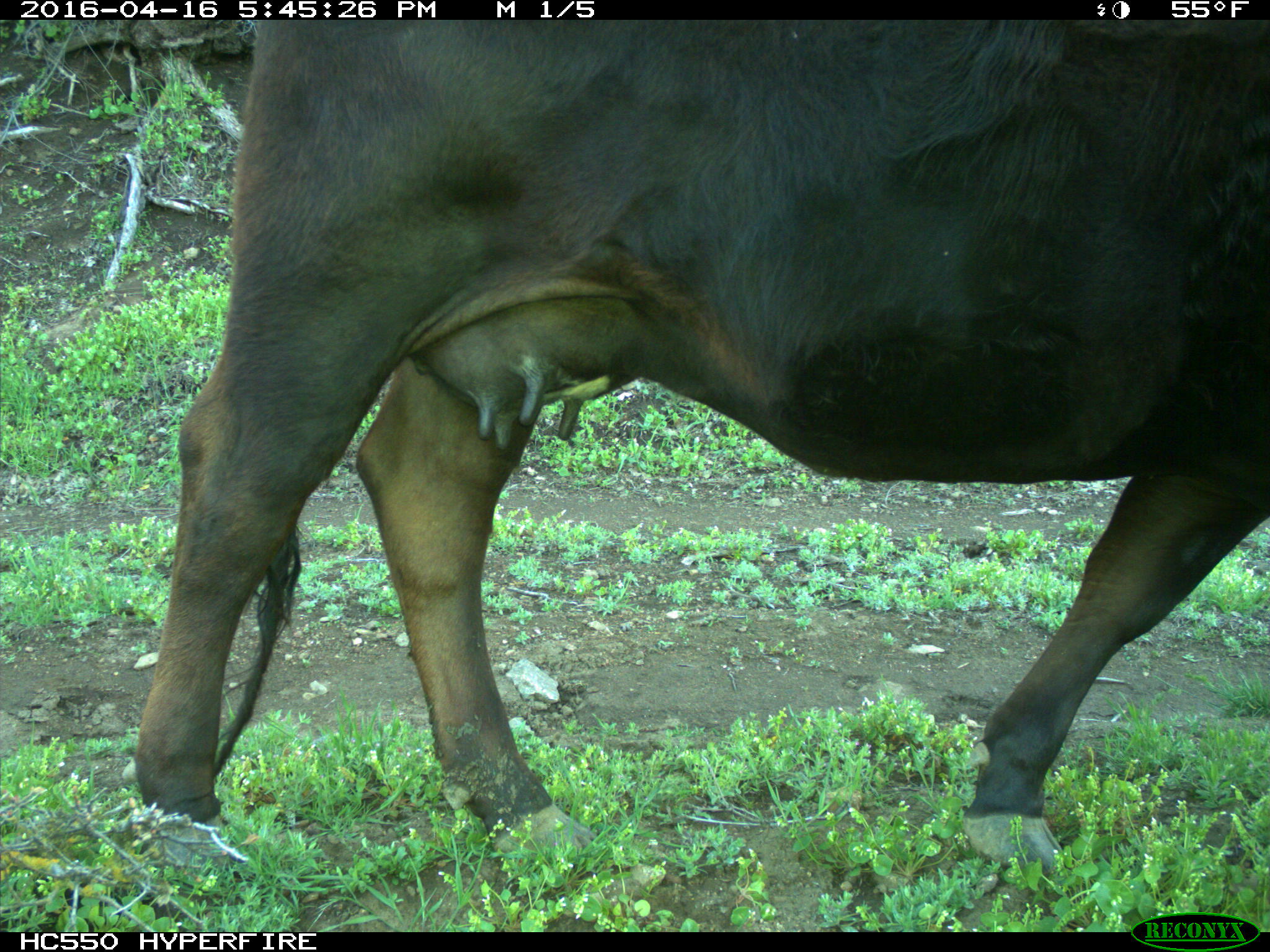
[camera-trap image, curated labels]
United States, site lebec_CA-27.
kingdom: Animalia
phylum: Chordata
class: Mammalia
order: Artiodactyla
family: Bovidae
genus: Bos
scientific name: Bos taurus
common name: domestic cow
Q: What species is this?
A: Bos taurus (domestic cow).